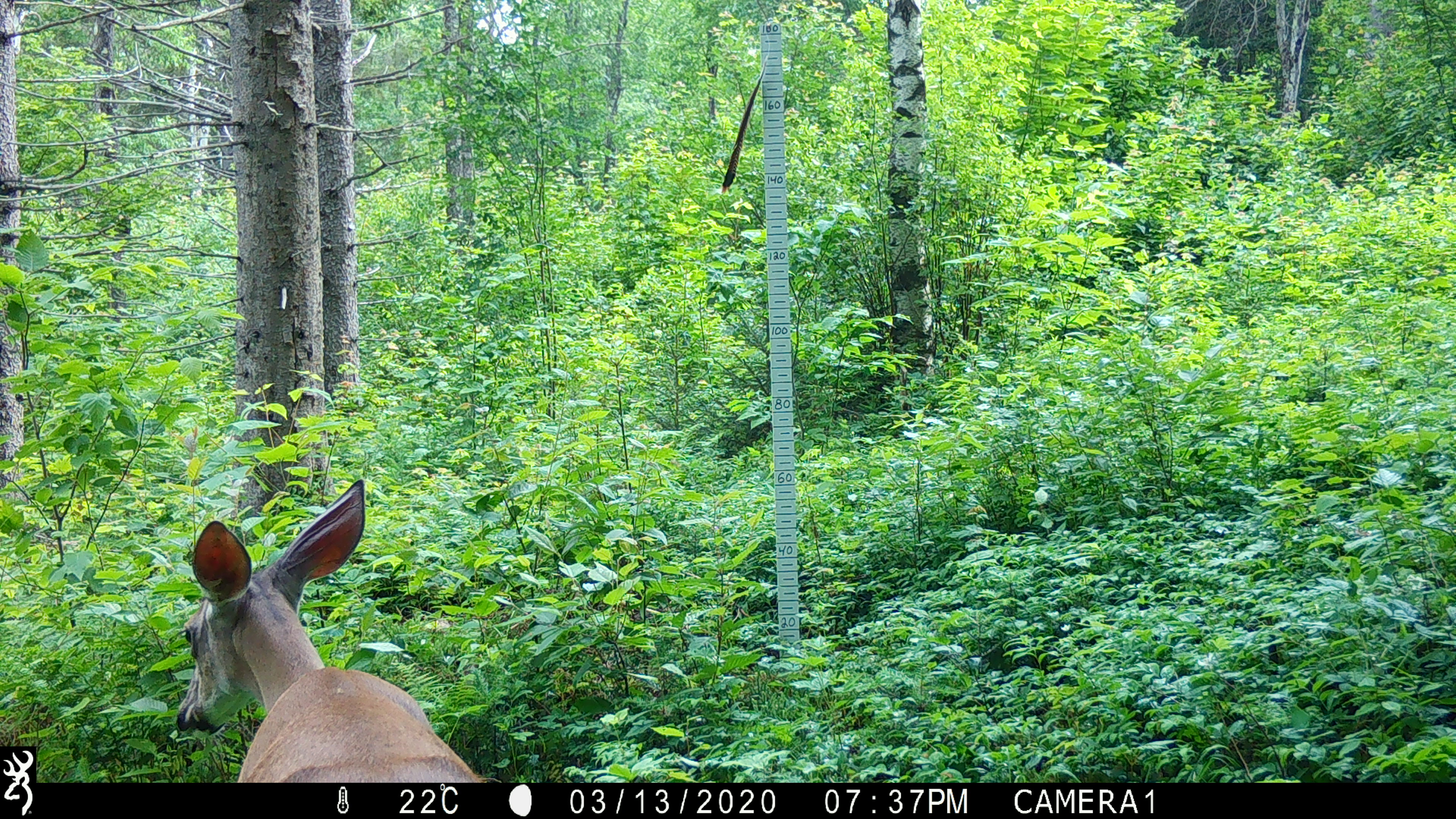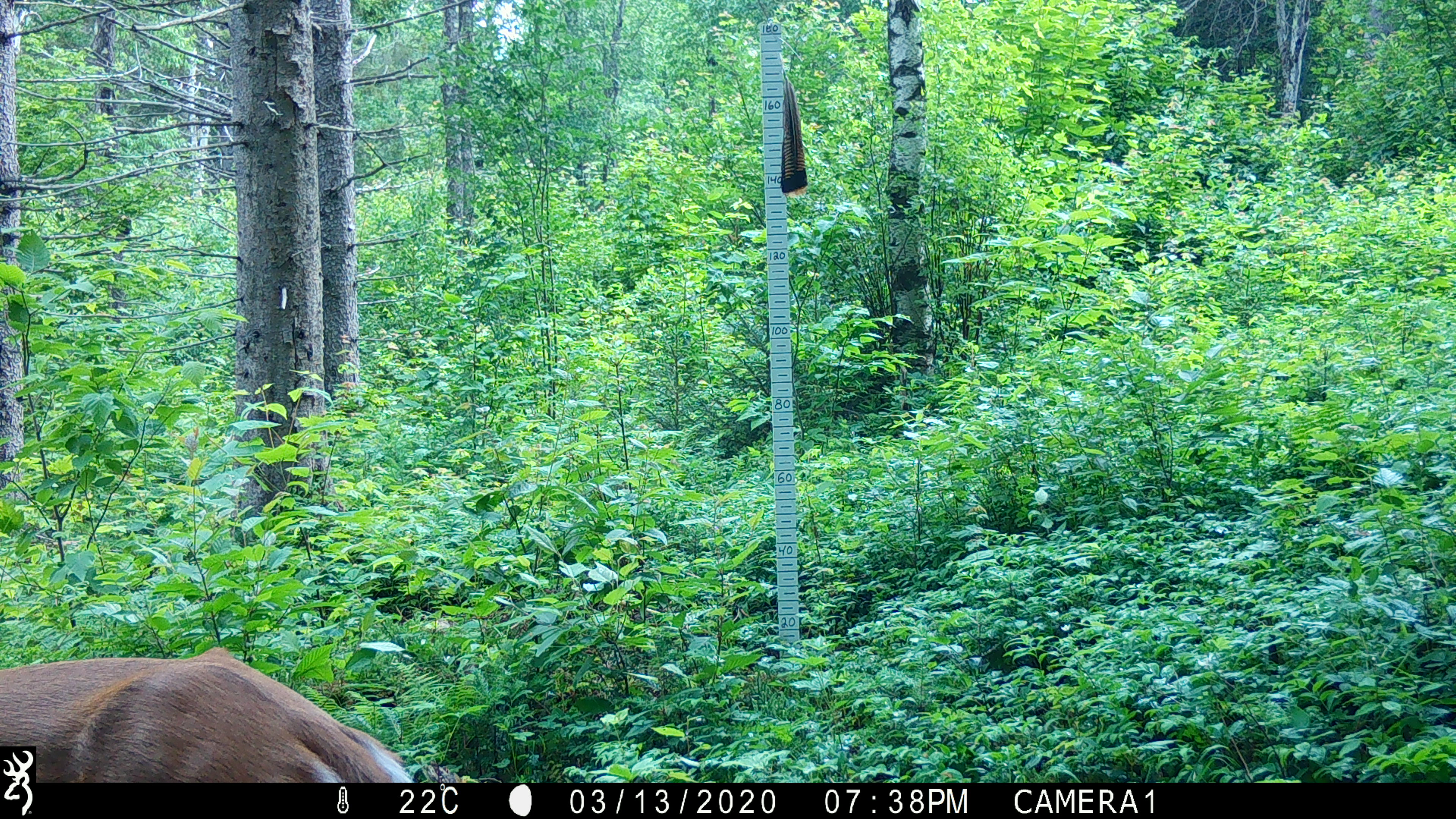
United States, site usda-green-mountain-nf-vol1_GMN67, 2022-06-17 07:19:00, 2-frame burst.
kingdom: Animalia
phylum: Chordata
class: Mammalia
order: Artiodactyla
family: Cervidae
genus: Odocoileus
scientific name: Odocoileus virginianus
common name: white-tailed deer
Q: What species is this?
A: White-tailed deer (Odocoileus virginianus).